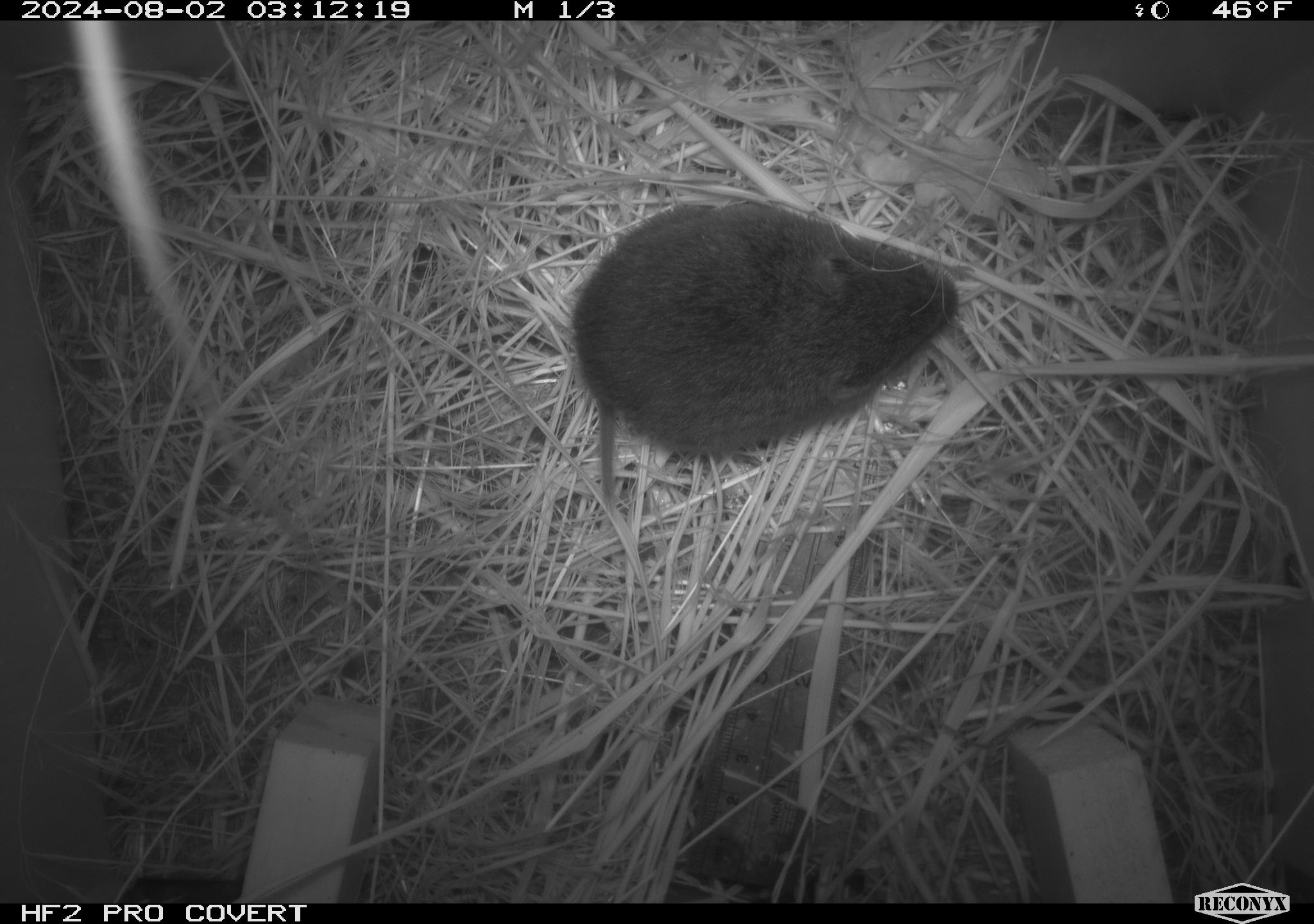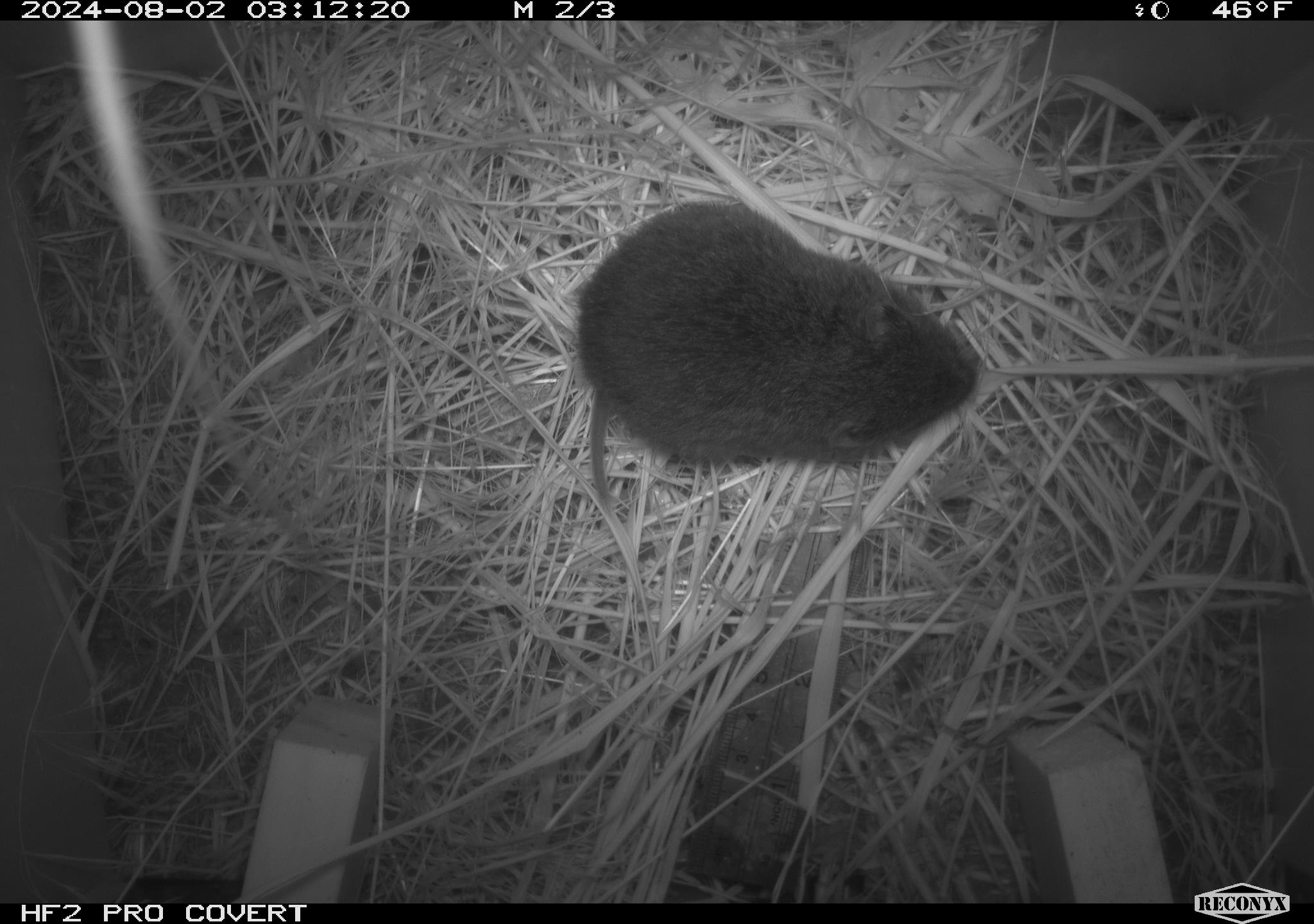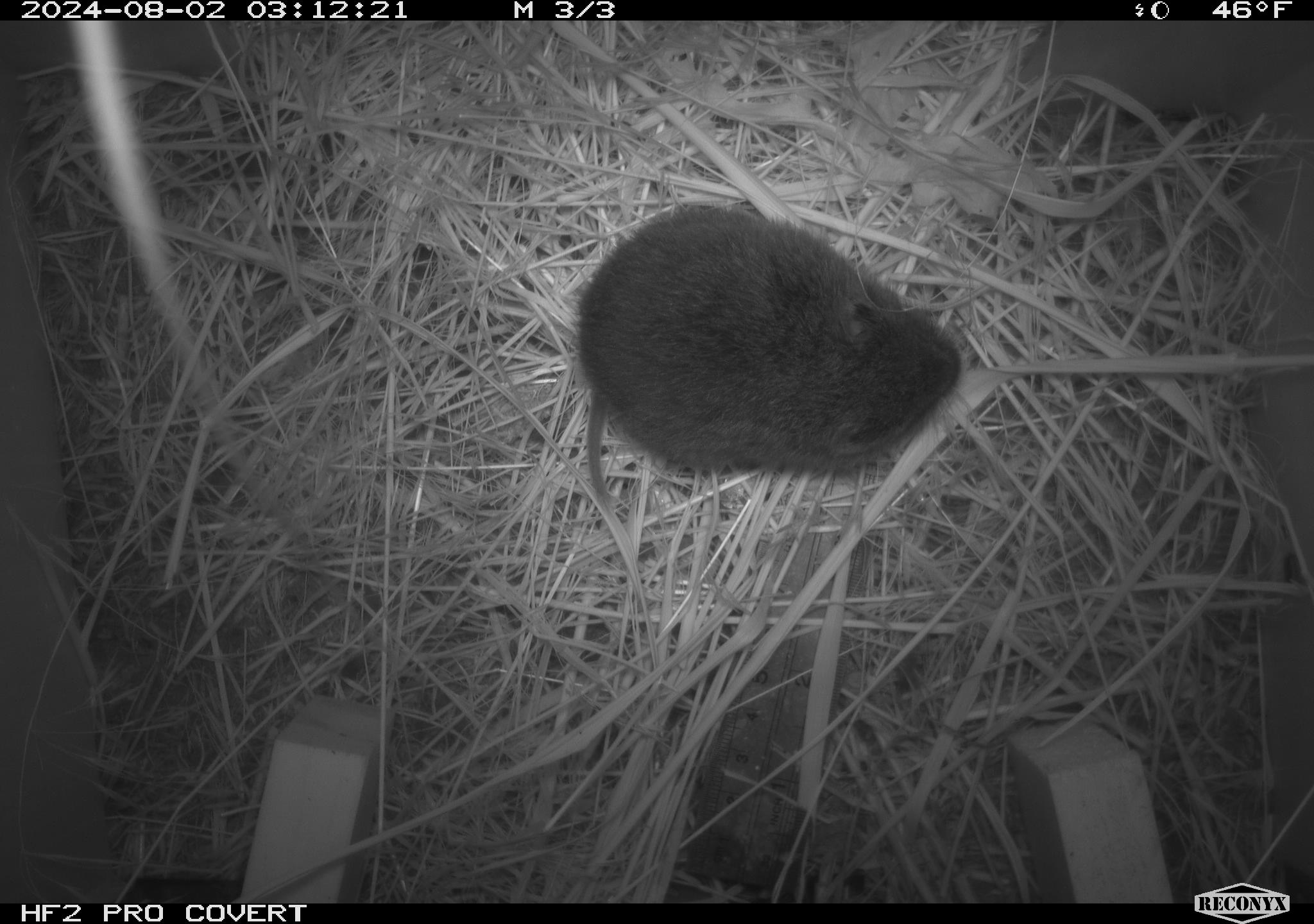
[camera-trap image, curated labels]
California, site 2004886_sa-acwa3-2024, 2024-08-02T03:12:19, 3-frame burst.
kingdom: Animalia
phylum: Chordata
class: Mammalia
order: Rodentia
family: Cricetidae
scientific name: Arvicolinae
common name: voles, lemmings, and muskrats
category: arvicolinae subfamily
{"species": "arvicolinae subfamily (voles, lemmings, and muskrats) (Arvicolinae)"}